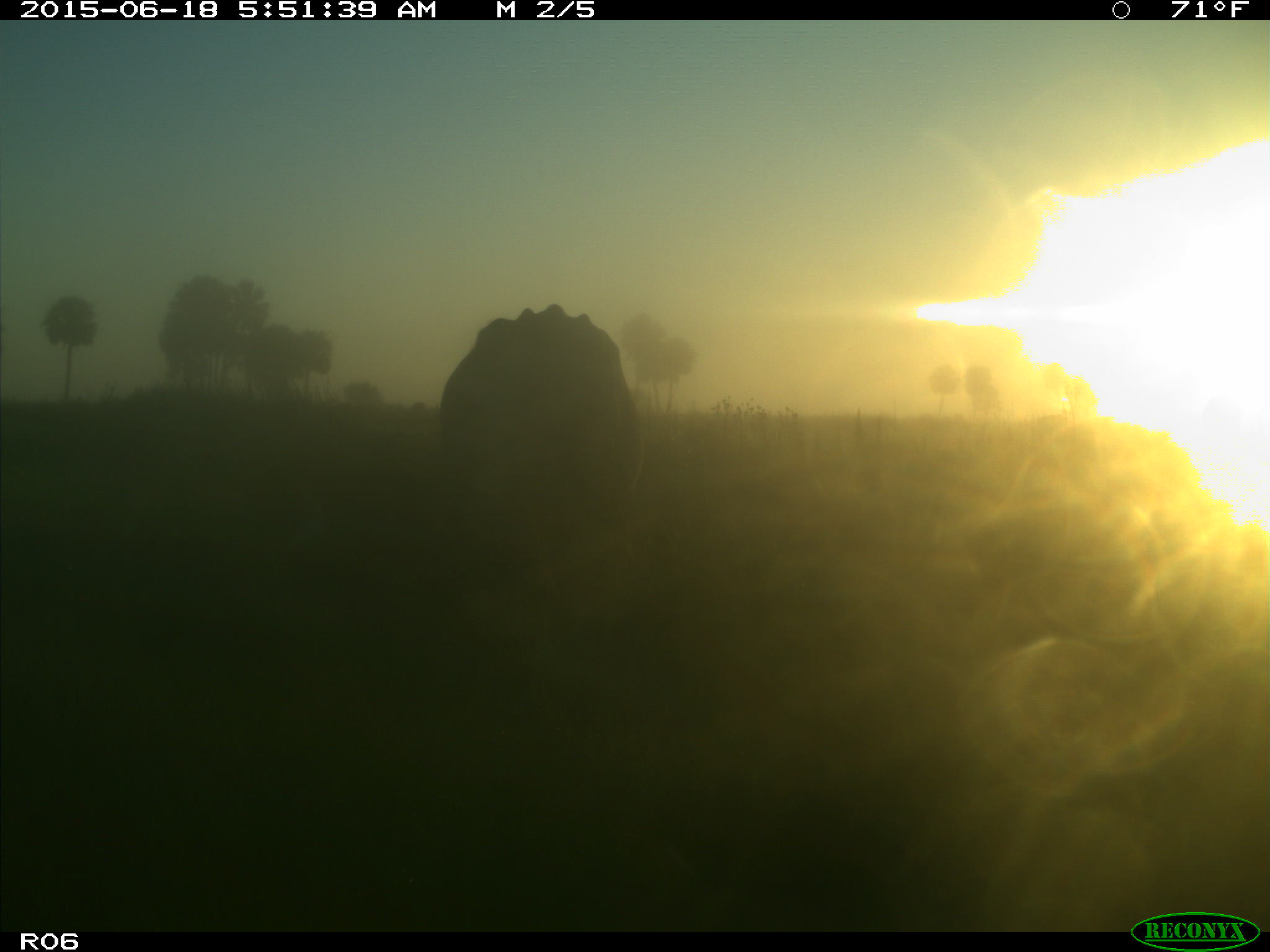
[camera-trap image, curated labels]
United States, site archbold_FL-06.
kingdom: Animalia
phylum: Chordata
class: Mammalia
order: Artiodactyla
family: Bovidae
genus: Bos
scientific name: Bos taurus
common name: domestic cow